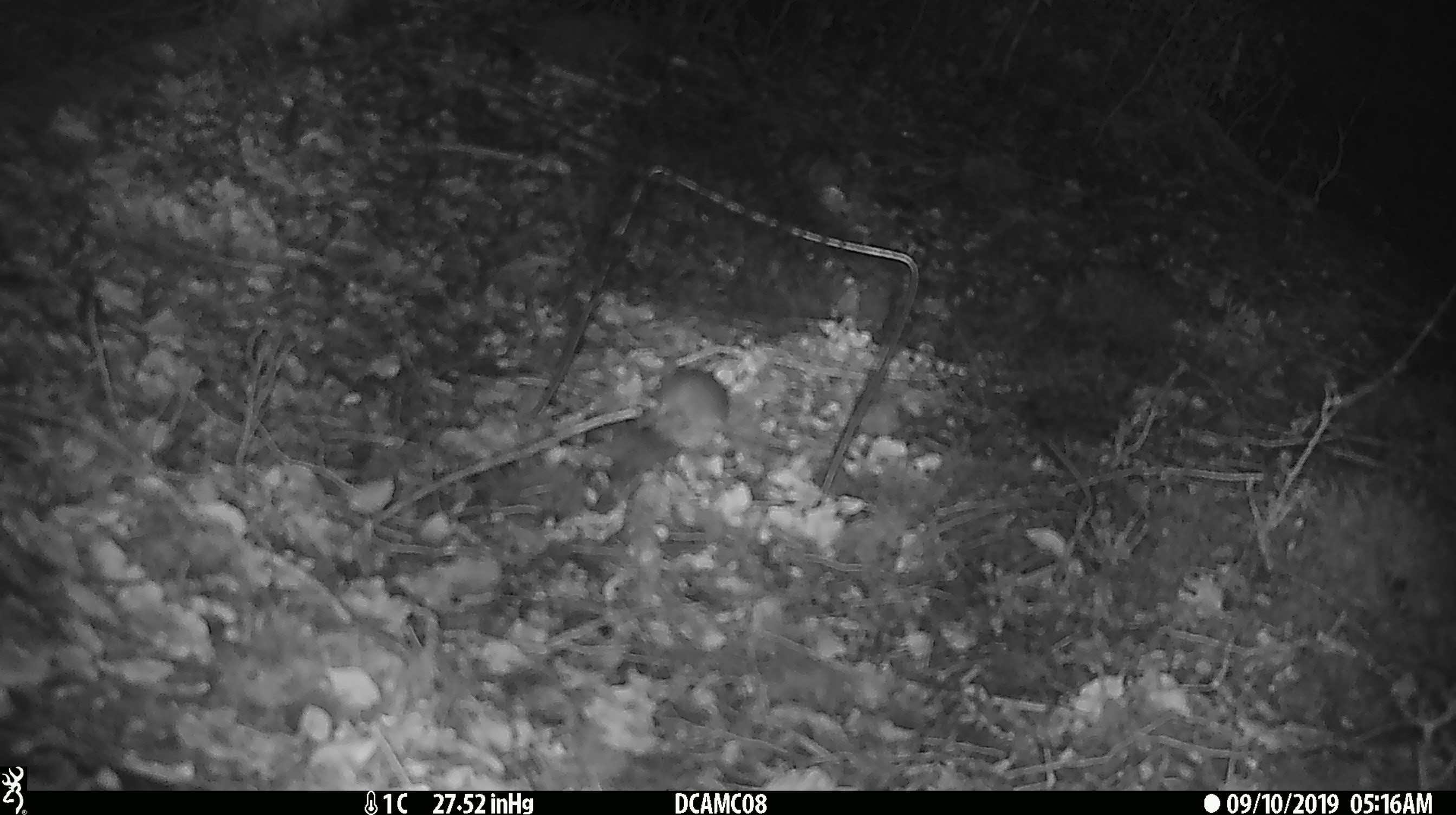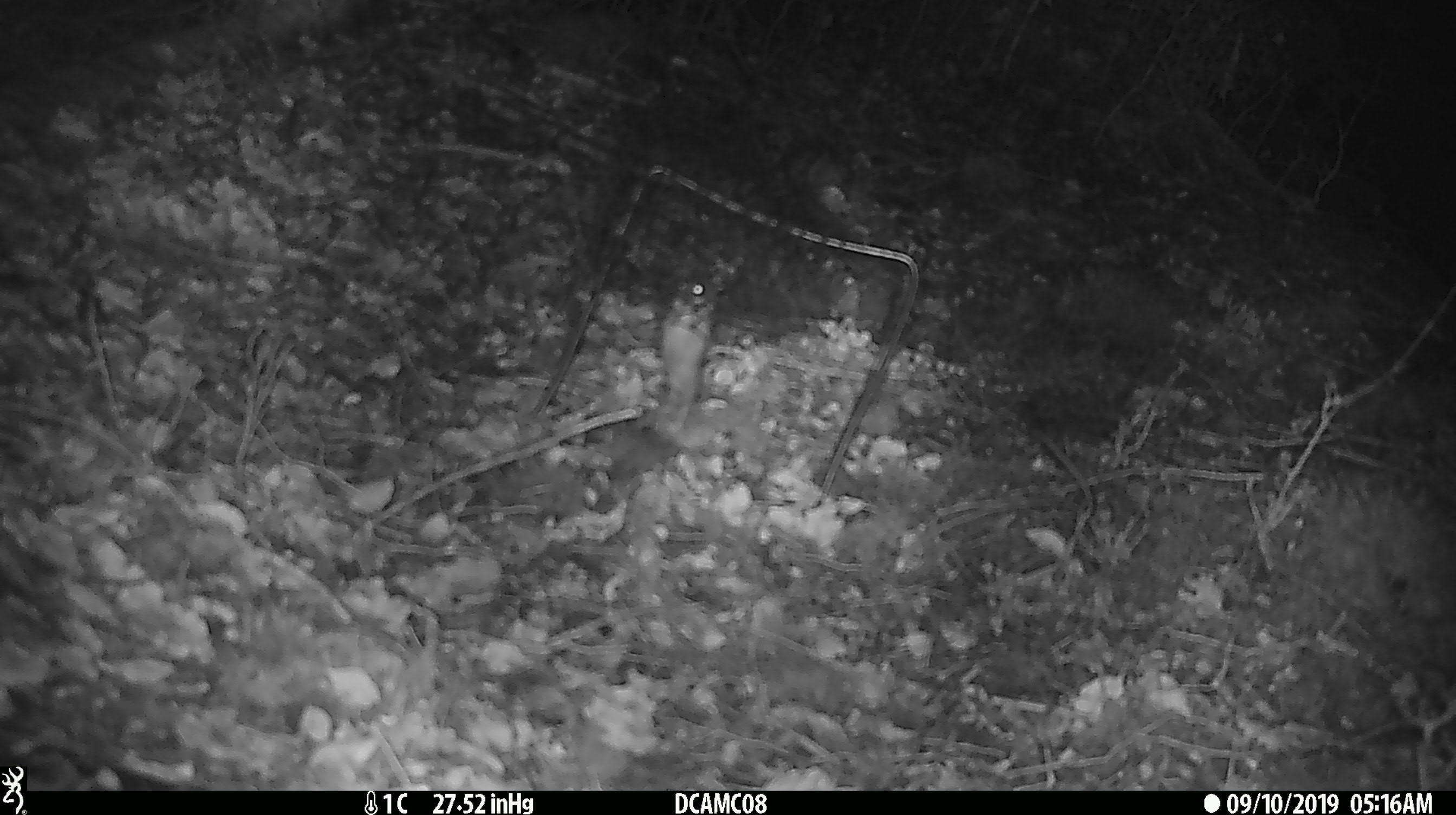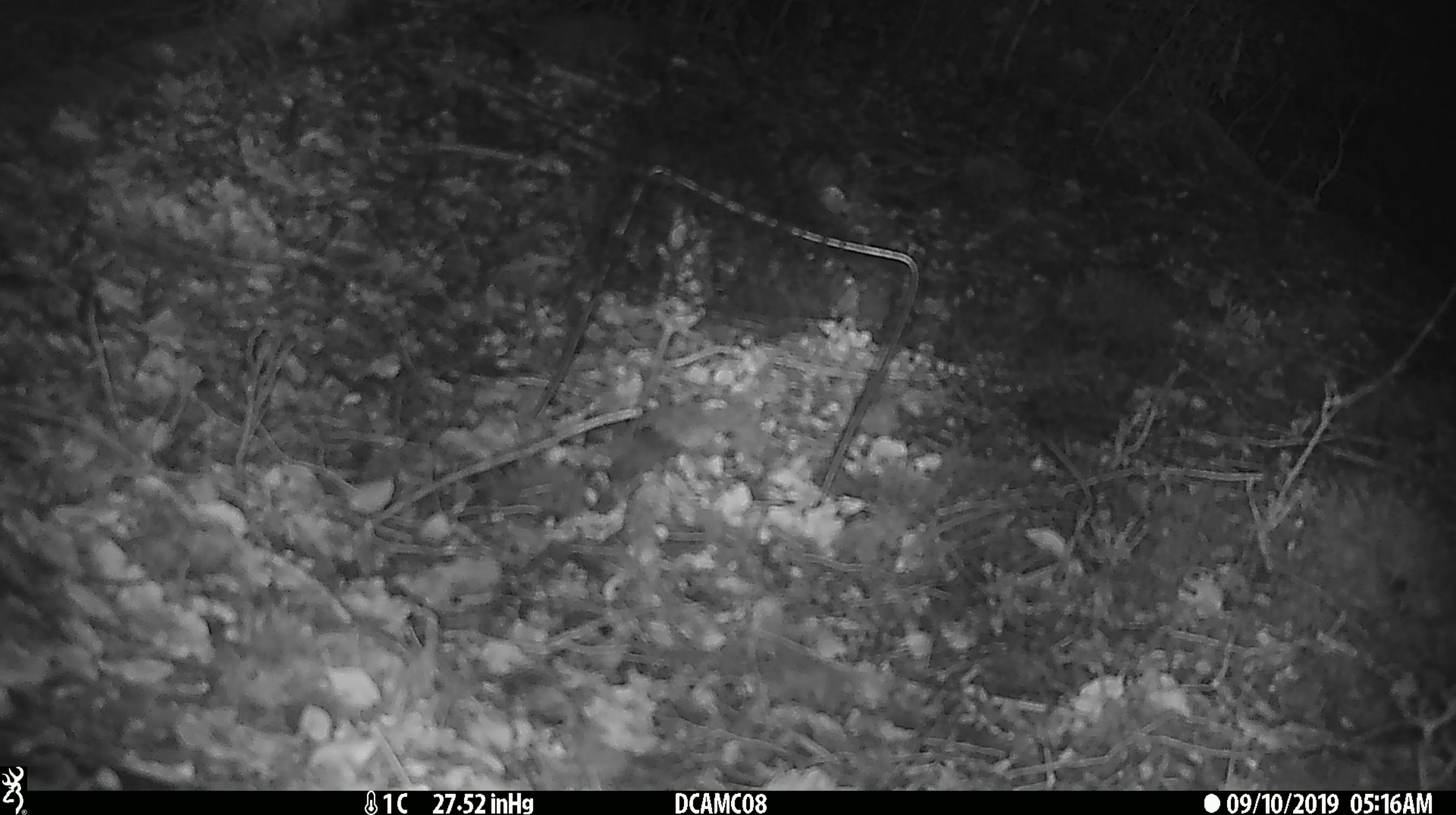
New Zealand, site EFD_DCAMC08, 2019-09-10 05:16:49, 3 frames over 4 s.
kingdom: Animalia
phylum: Chordata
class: Mammalia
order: Rodentia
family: Muridae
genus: Mus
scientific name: Mus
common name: mouse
Mouse (Mus).